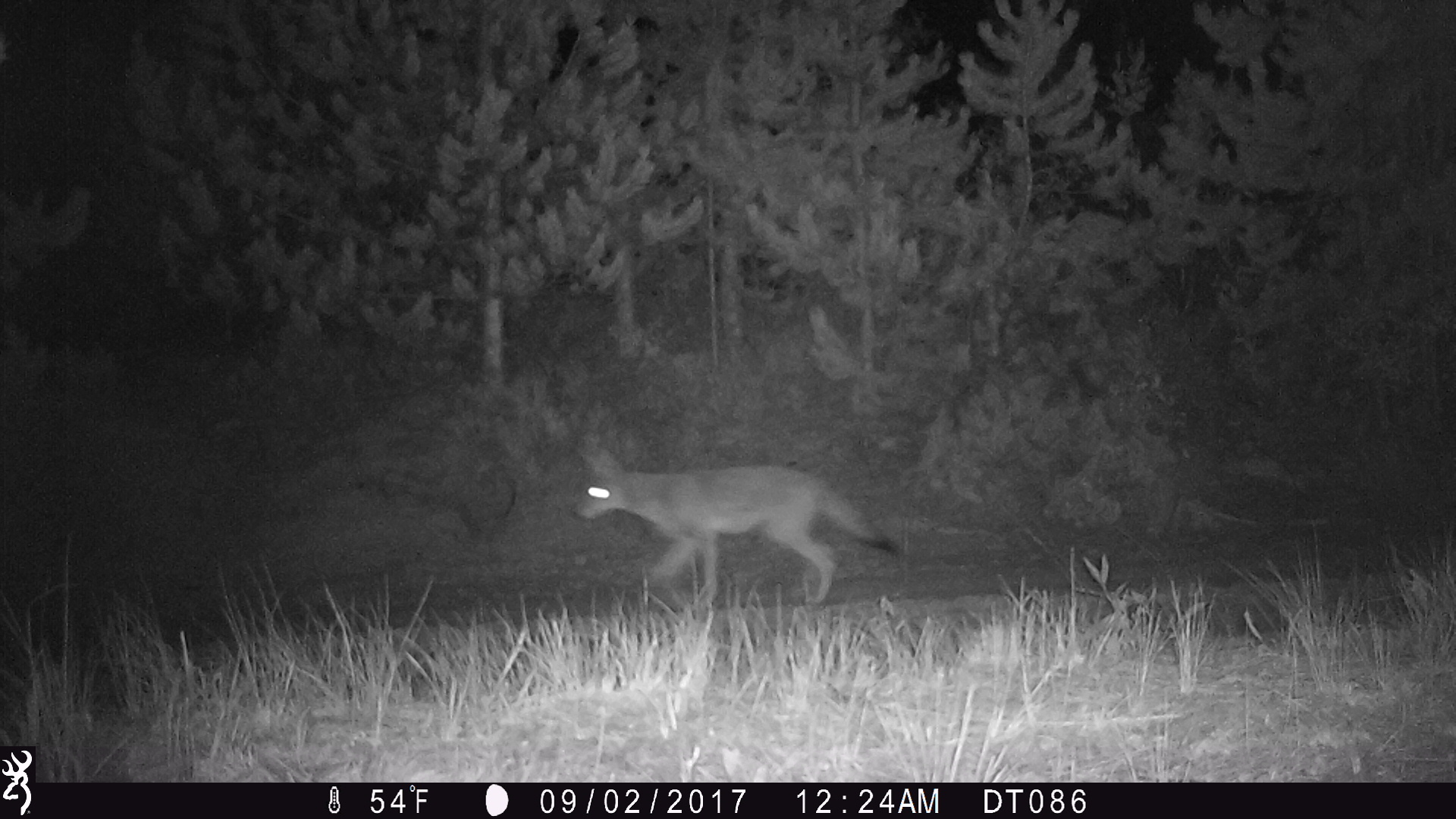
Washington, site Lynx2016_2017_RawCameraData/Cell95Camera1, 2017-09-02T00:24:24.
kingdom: Animalia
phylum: Chordata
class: Mammalia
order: Carnivora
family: Canidae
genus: Canis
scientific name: Canis latrans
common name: coyote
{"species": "Canis latrans (coyote)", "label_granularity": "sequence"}